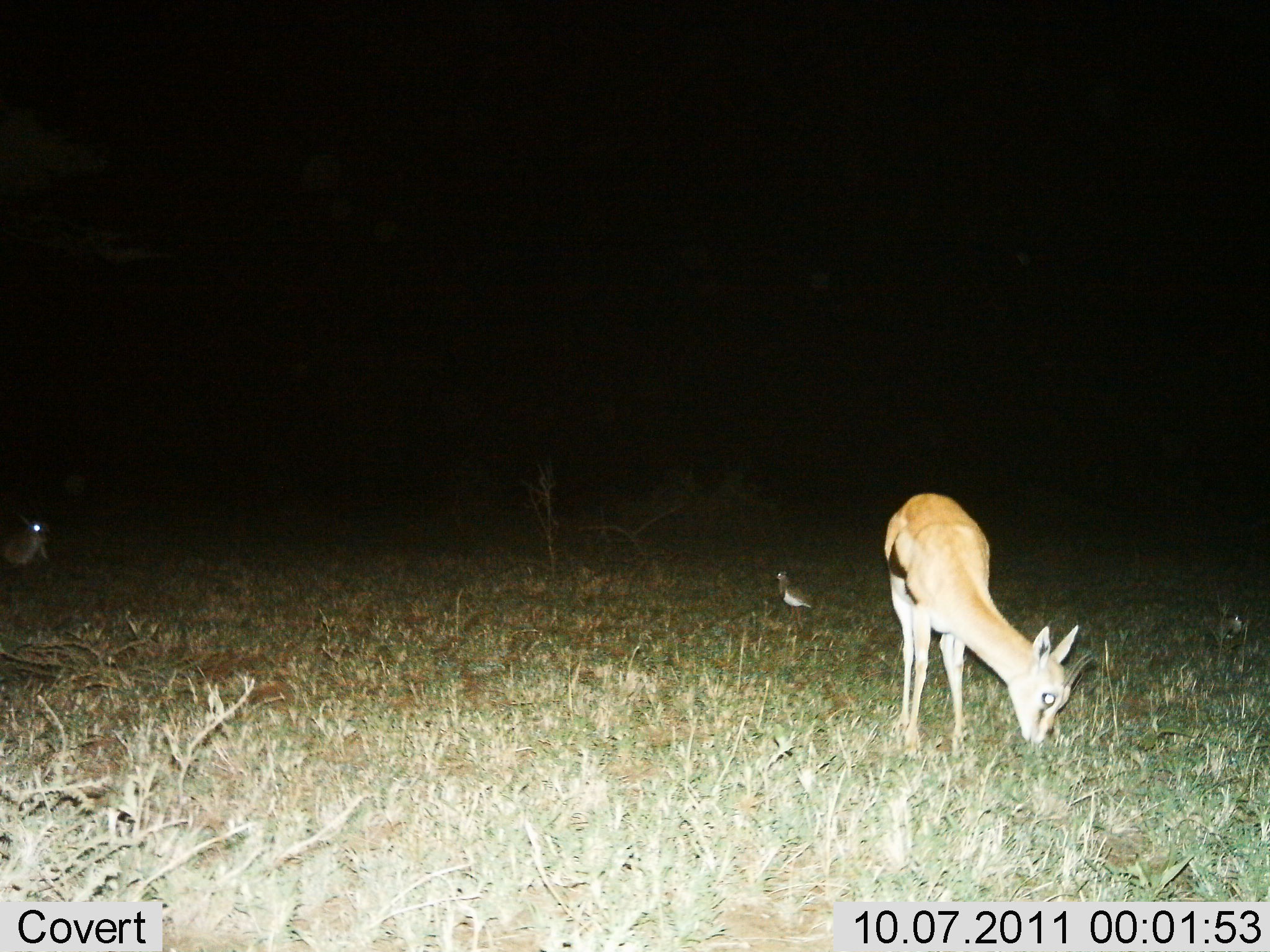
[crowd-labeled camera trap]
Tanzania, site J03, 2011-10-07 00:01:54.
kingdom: Animalia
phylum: Chordata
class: Mammalia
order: Artiodactyla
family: Bovidae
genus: Eudorcas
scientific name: Eudorcas thomsonii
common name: thomson's gazelle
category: gazellethomsons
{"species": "gazellethomsons (thomson's gazelle) (Eudorcas thomsonii)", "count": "1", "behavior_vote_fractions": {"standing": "23%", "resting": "23%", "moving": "0%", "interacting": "0%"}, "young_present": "0%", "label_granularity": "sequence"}